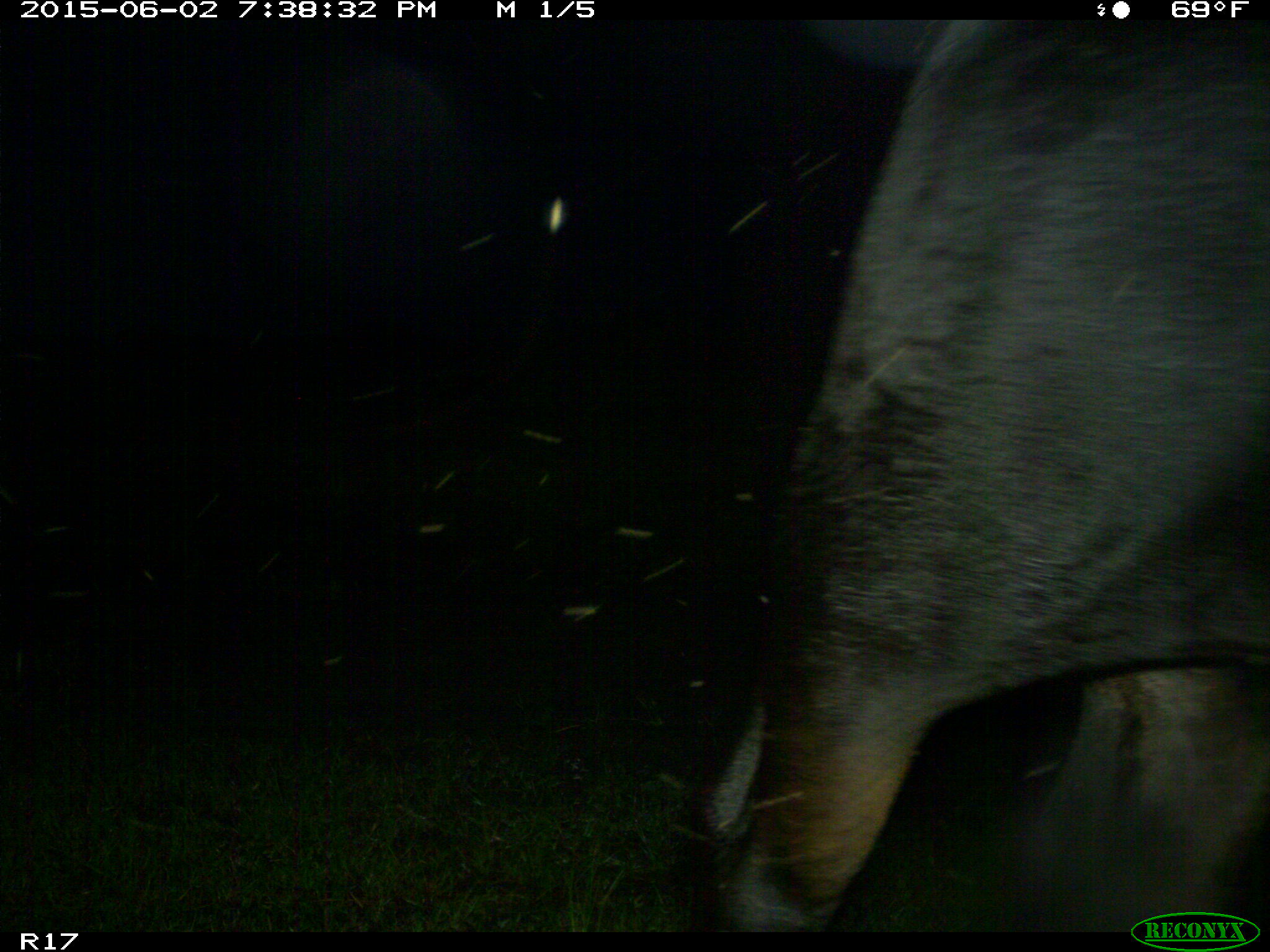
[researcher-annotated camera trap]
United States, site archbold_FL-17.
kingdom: Animalia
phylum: Chordata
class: Mammalia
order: Artiodactyla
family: Bovidae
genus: Bos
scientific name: Bos taurus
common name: domestic cow